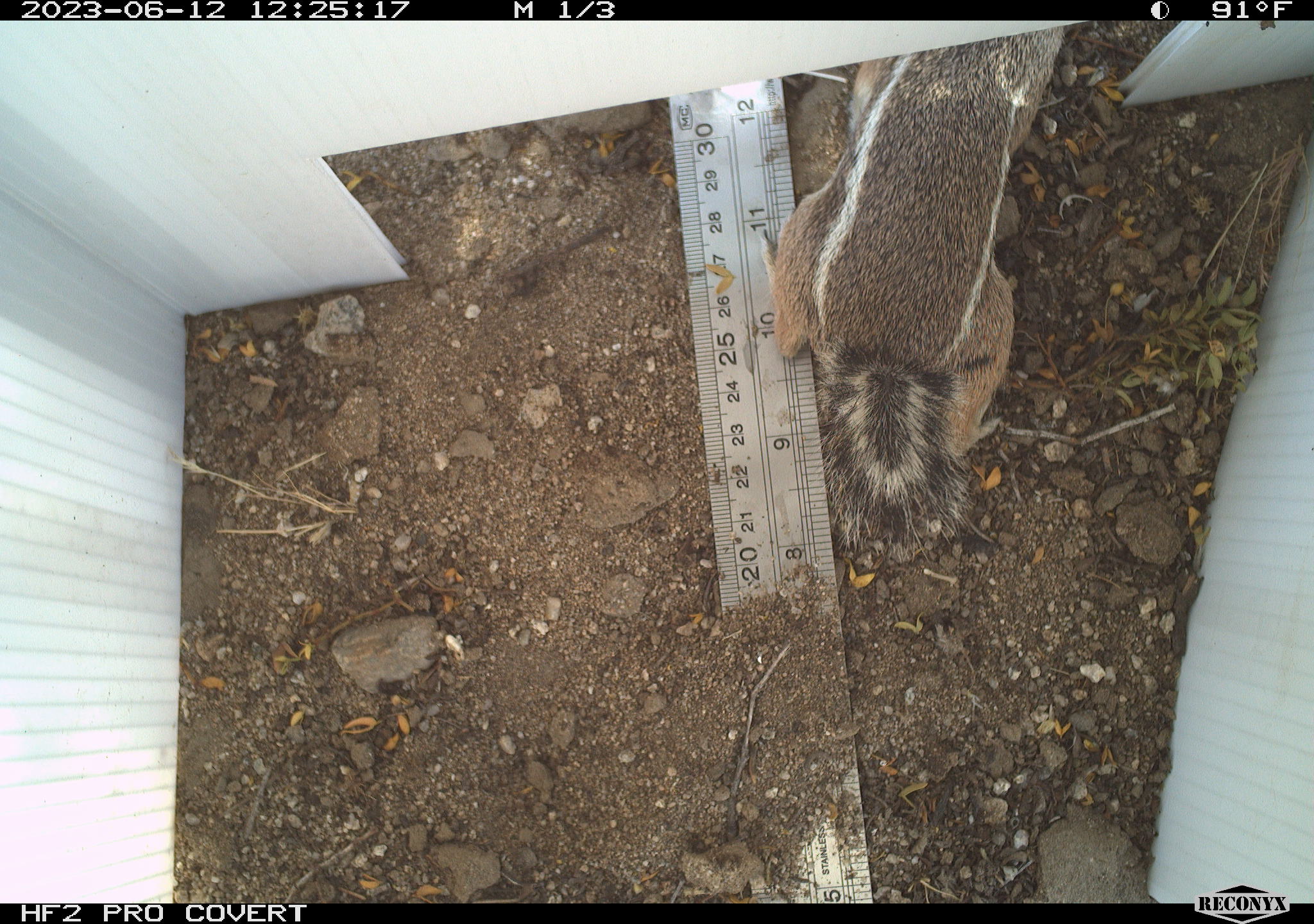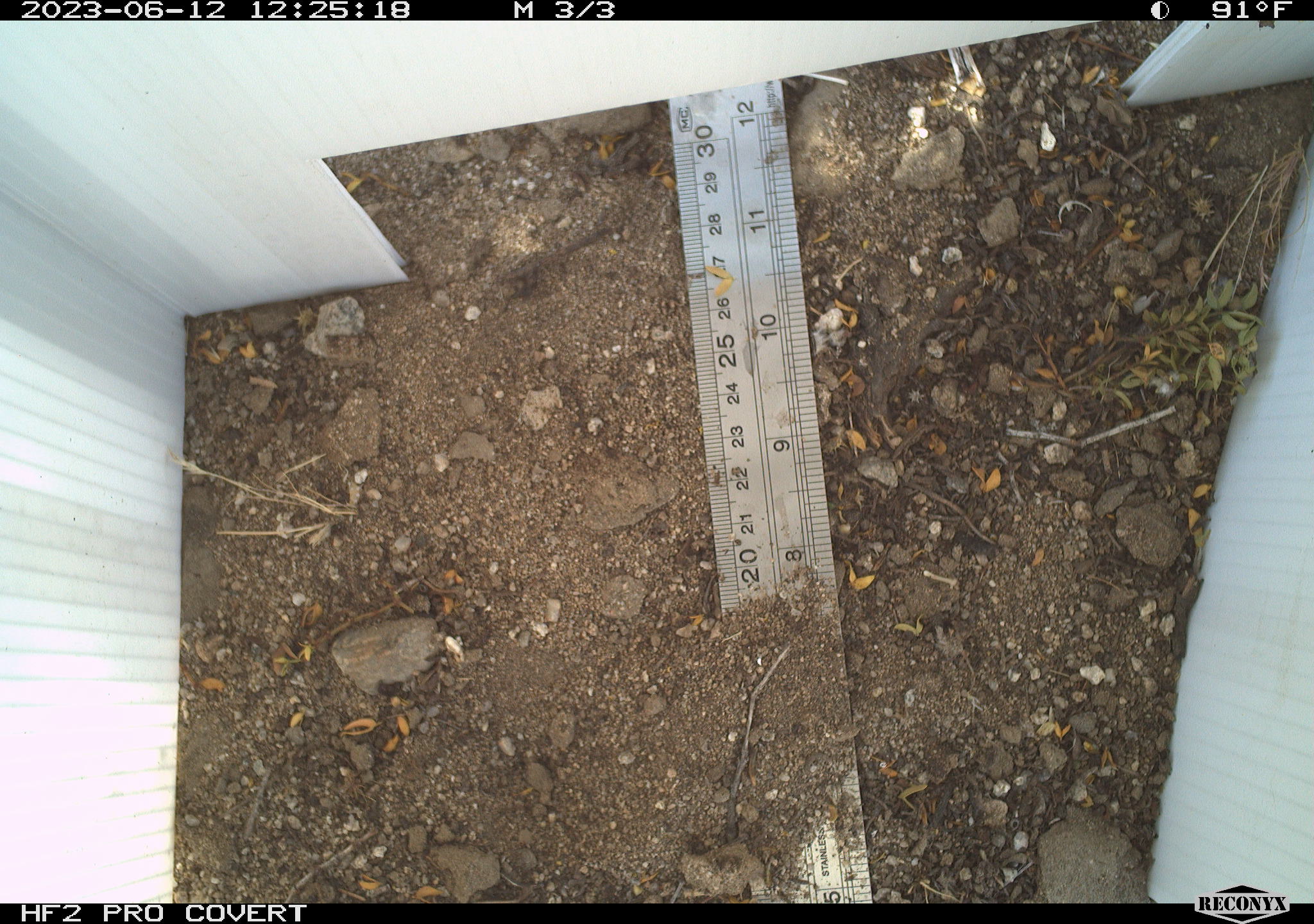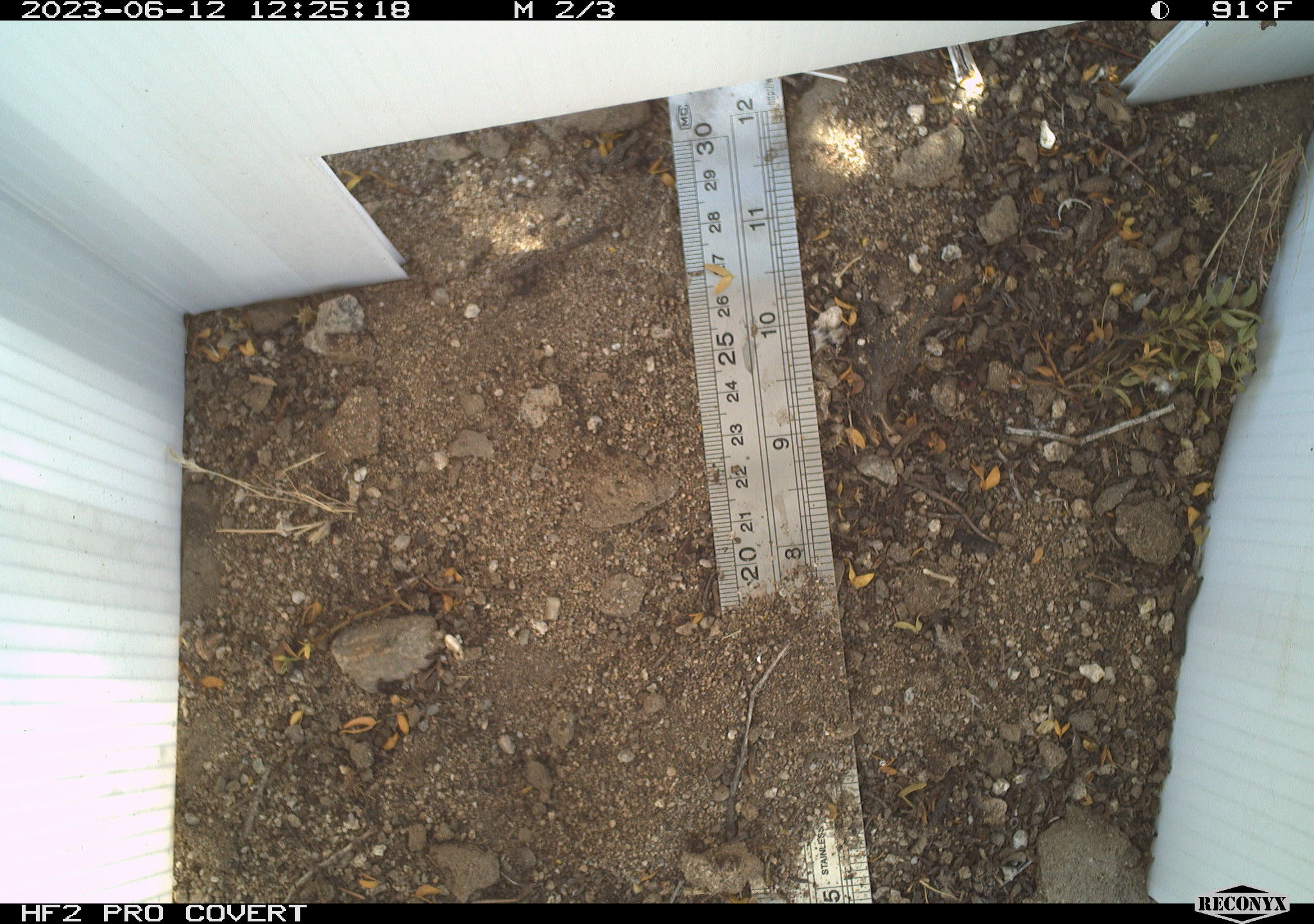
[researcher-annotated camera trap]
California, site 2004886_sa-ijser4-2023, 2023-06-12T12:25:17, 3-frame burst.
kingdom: Animalia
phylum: Chordata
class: Mammalia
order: Rodentia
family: Sciuridae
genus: Ammospermophilus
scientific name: Ammospermophilus leucurus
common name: white-tailed antelope squirrel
White-tailed antelope squirrel (Ammospermophilus leucurus).